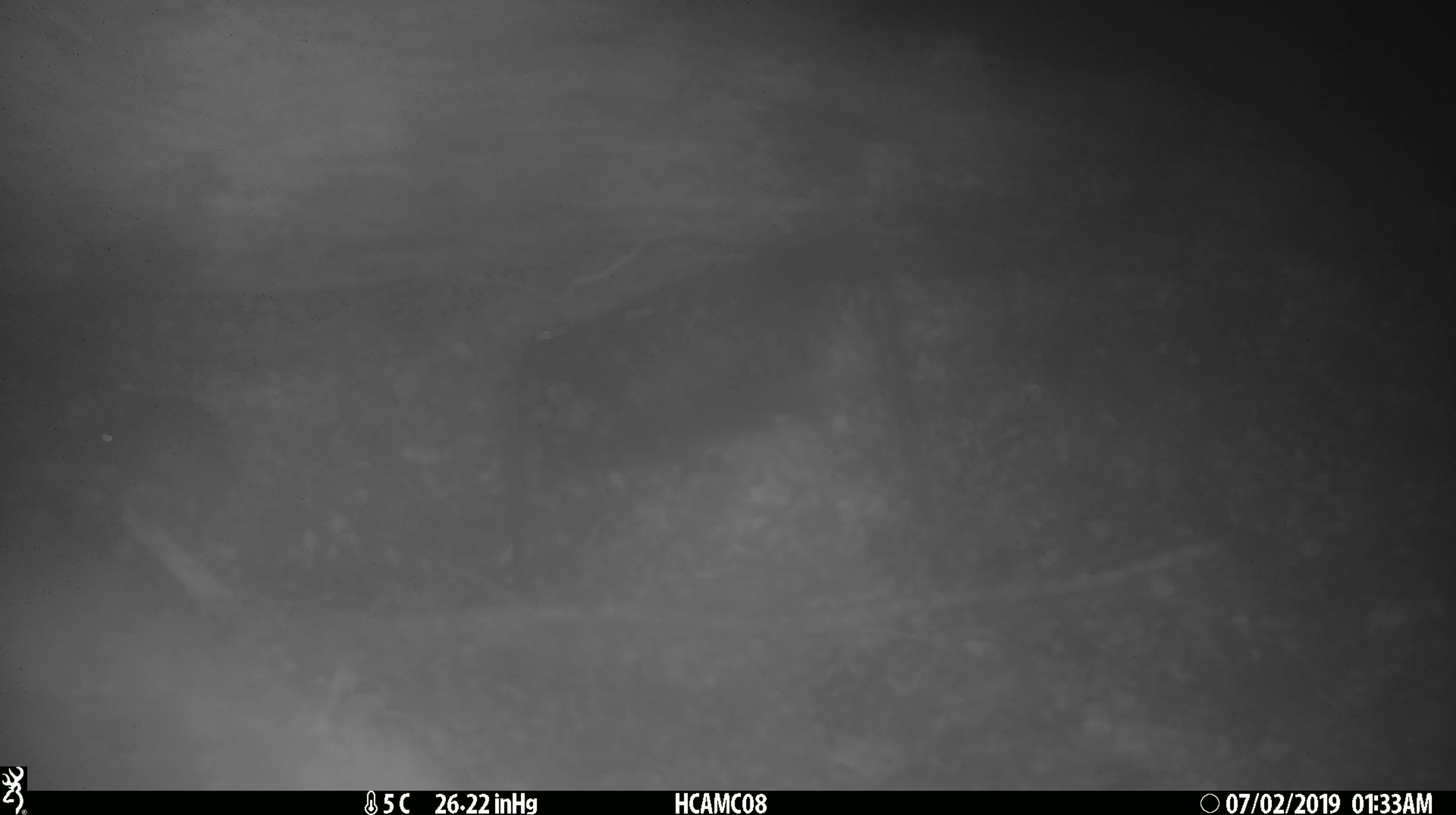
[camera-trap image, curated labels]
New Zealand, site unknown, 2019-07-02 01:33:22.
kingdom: Animalia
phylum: Chordata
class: Mammalia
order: Rodentia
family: Muridae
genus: Mus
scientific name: Mus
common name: mouse